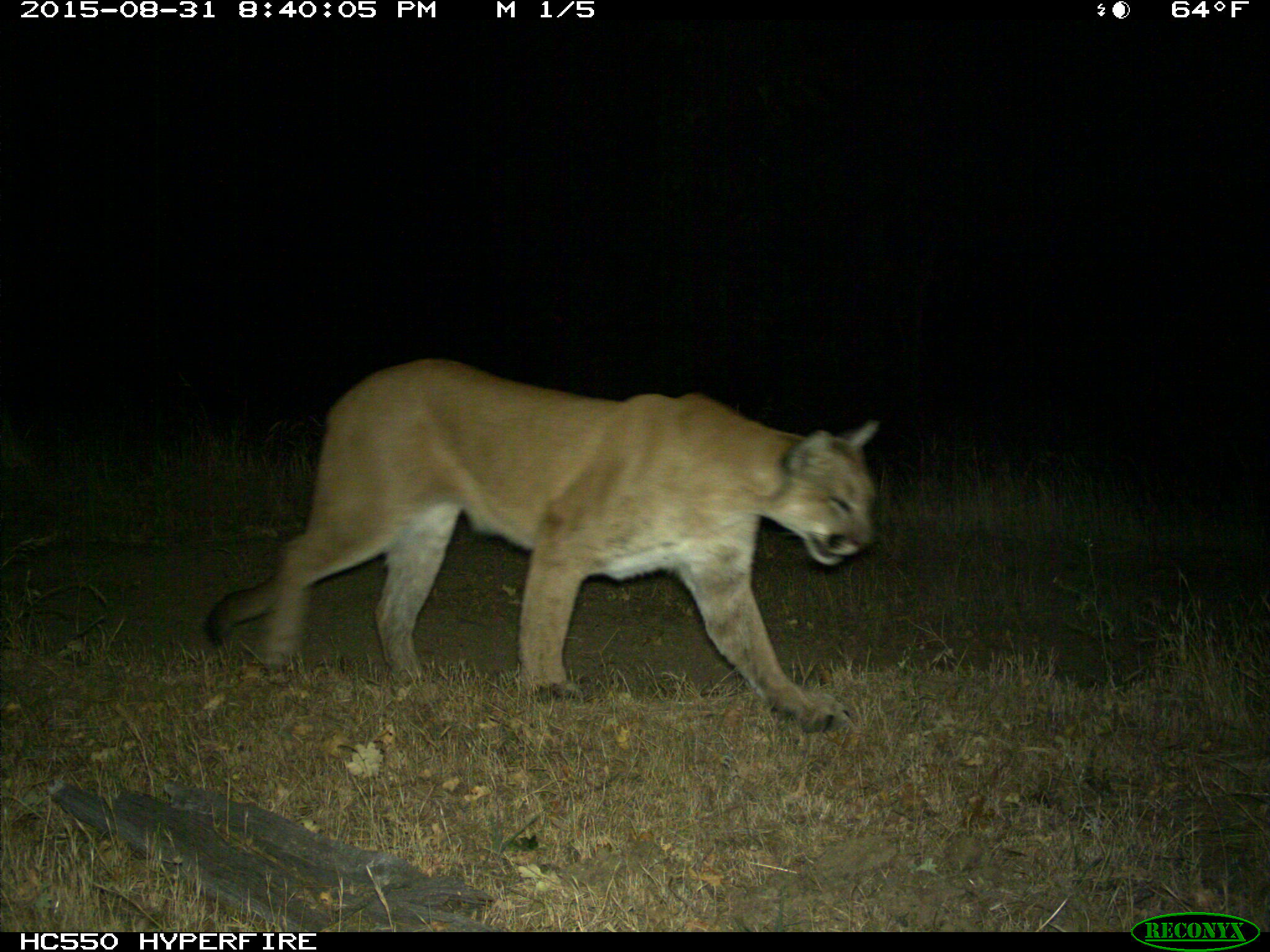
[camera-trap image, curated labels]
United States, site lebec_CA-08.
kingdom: Animalia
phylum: Chordata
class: Mammalia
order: Carnivora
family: Felidae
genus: Puma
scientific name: Puma concolor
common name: mountain lion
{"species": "Puma concolor (mountain lion)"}